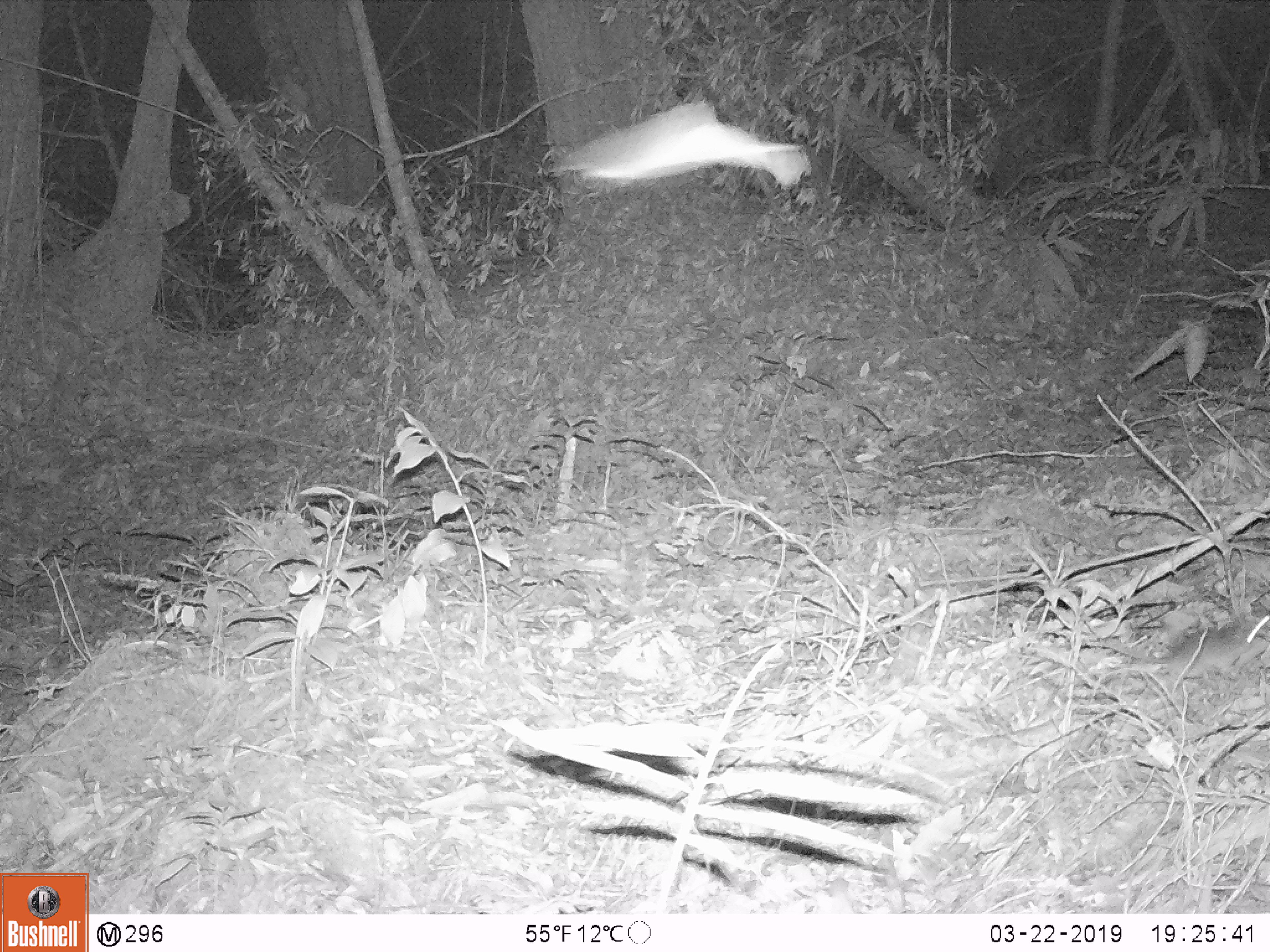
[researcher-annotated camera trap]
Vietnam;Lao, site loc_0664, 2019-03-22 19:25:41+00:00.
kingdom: Animalia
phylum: Arthropoda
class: Insecta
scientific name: Insecta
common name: insect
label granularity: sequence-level